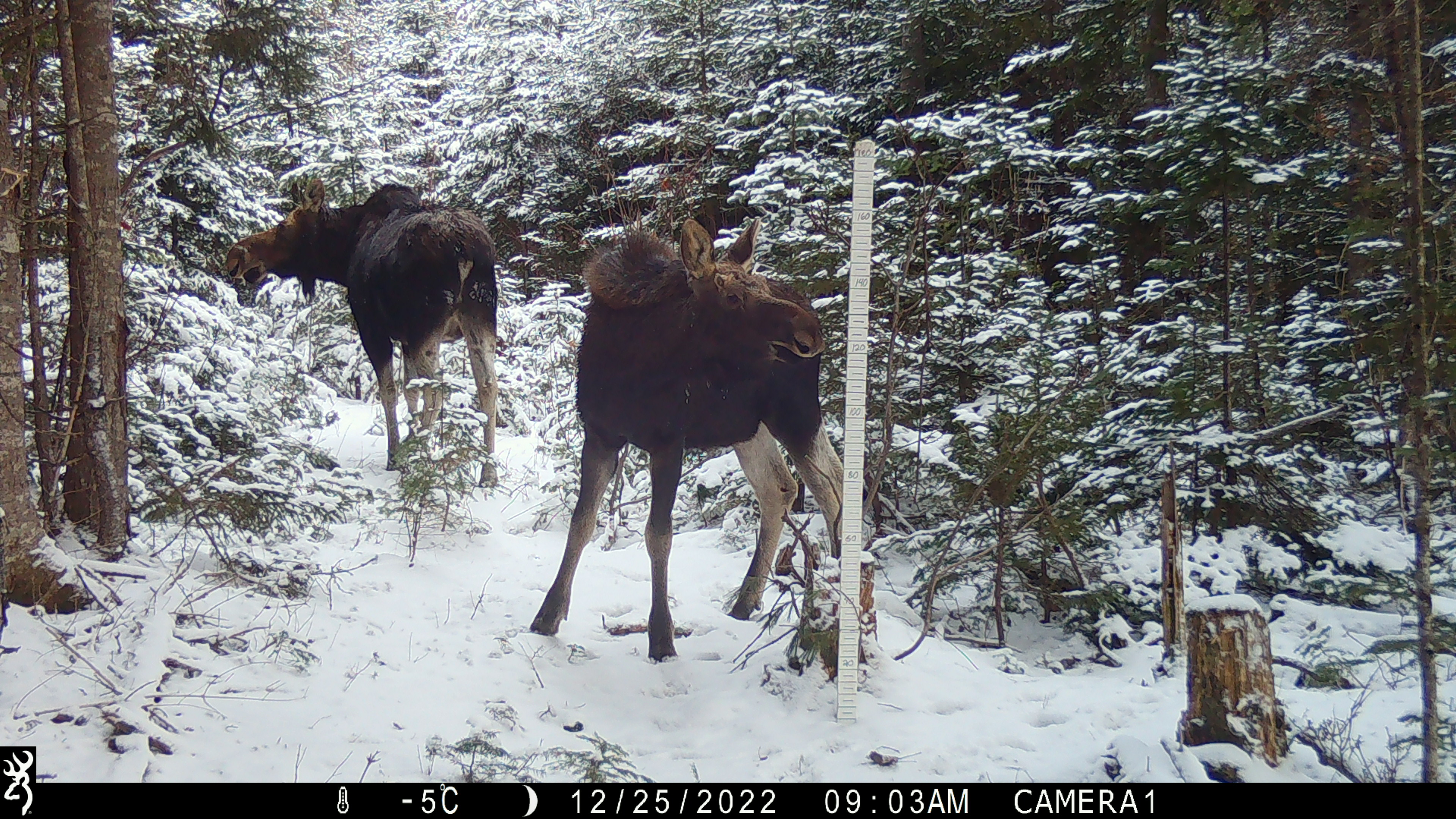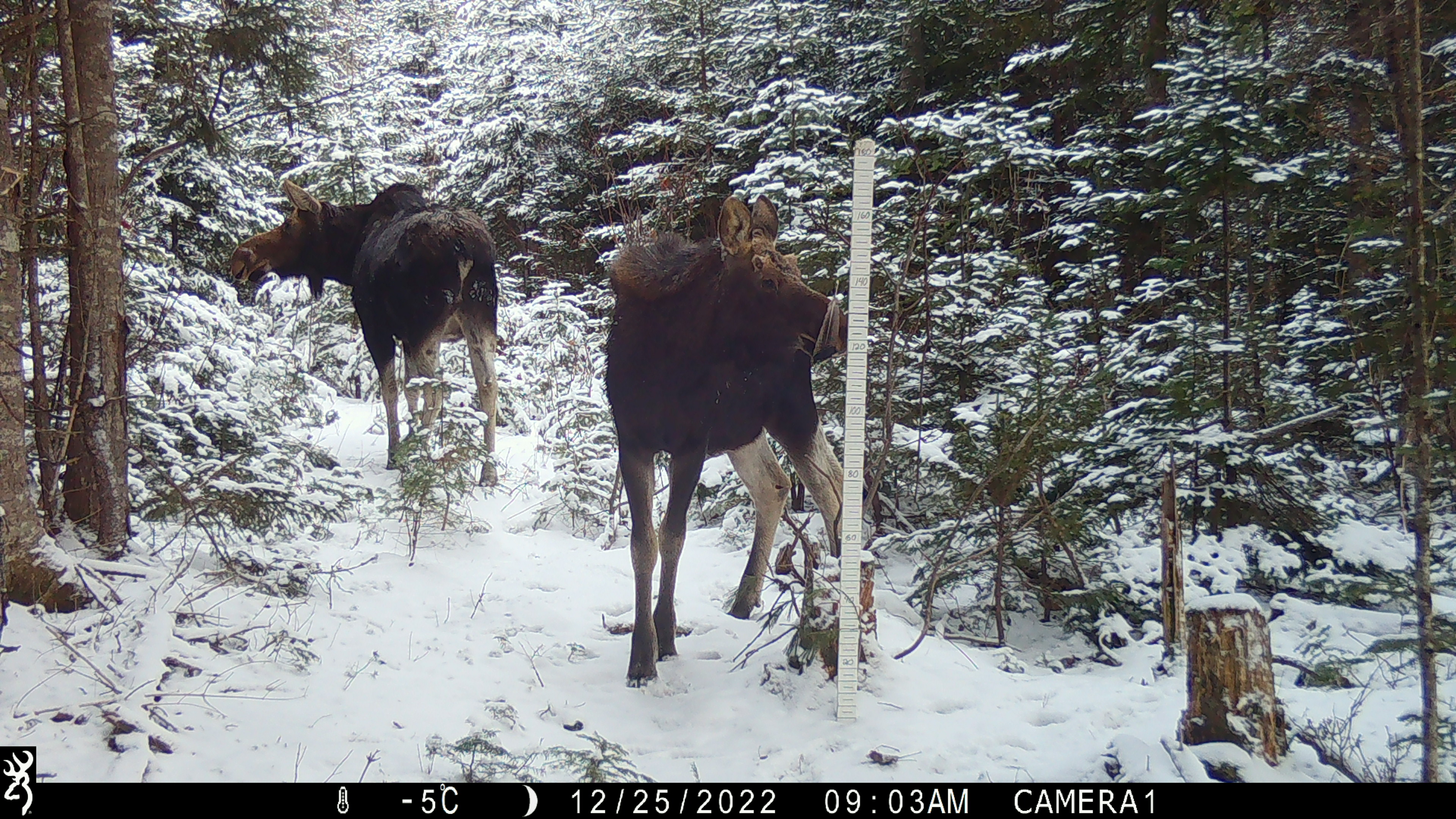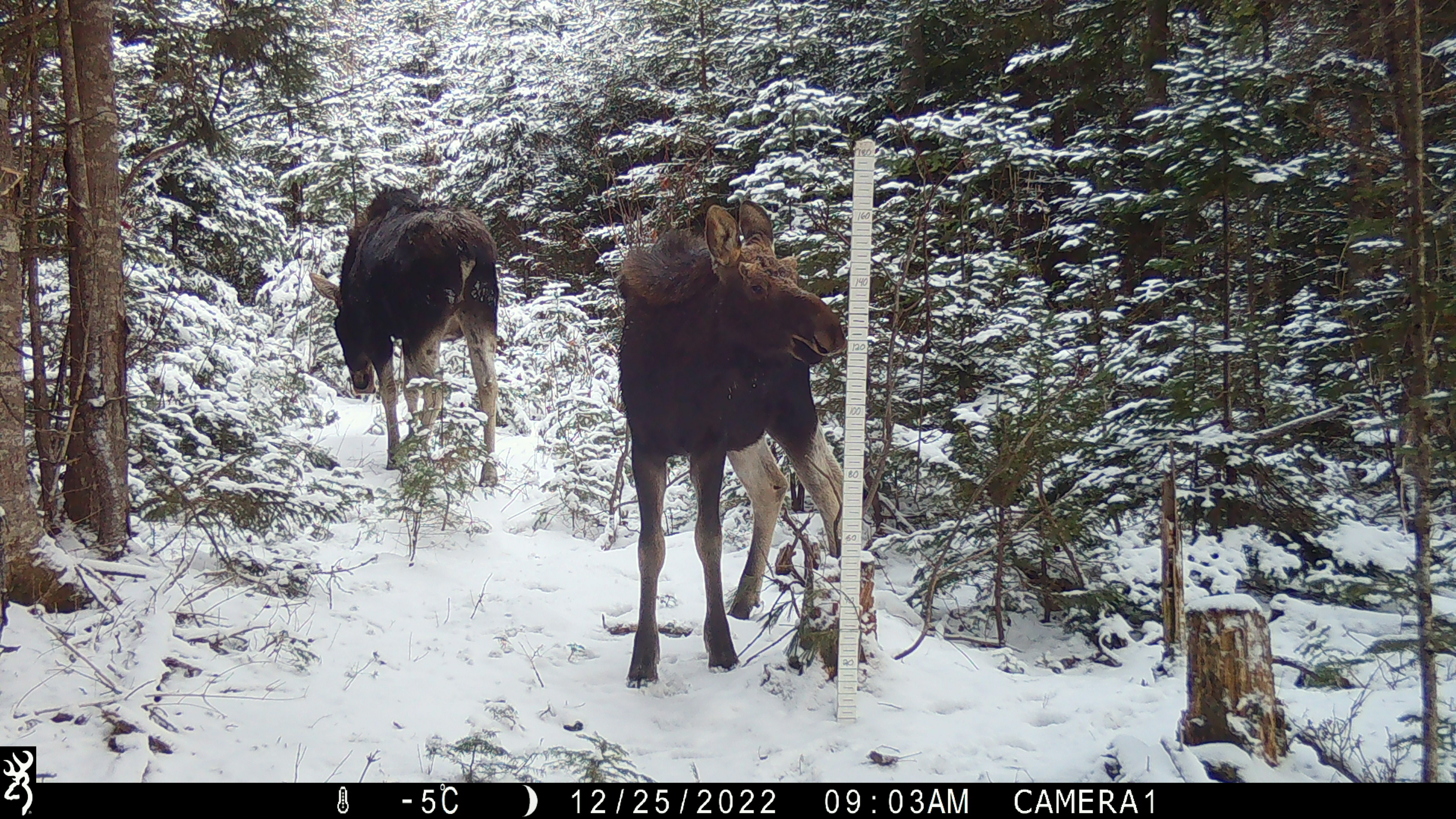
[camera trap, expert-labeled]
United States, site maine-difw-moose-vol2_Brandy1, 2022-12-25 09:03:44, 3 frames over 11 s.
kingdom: Animalia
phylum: Chordata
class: Mammalia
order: Artiodactyla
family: Cervidae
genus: Alces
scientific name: Alces alces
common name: moose